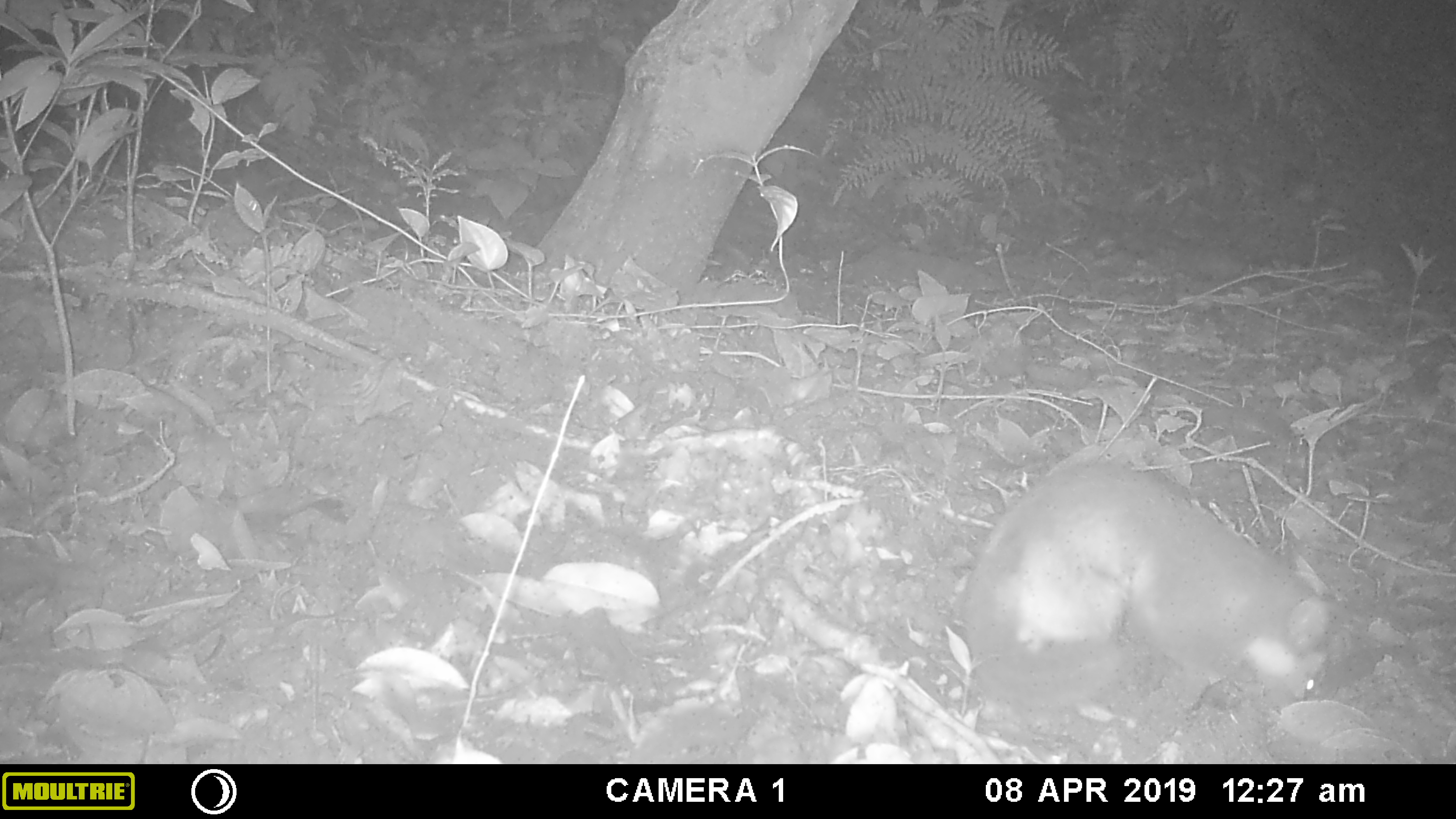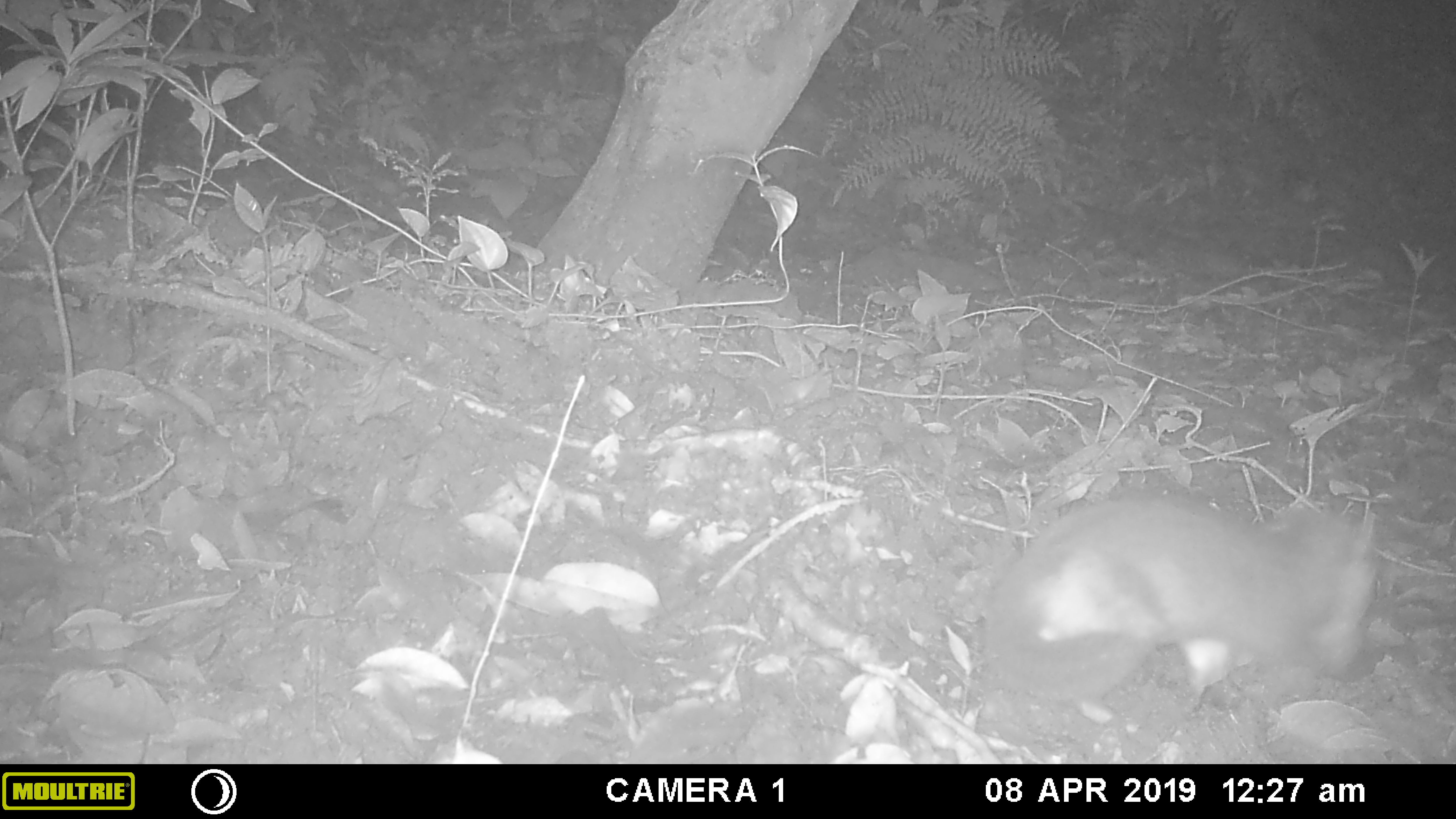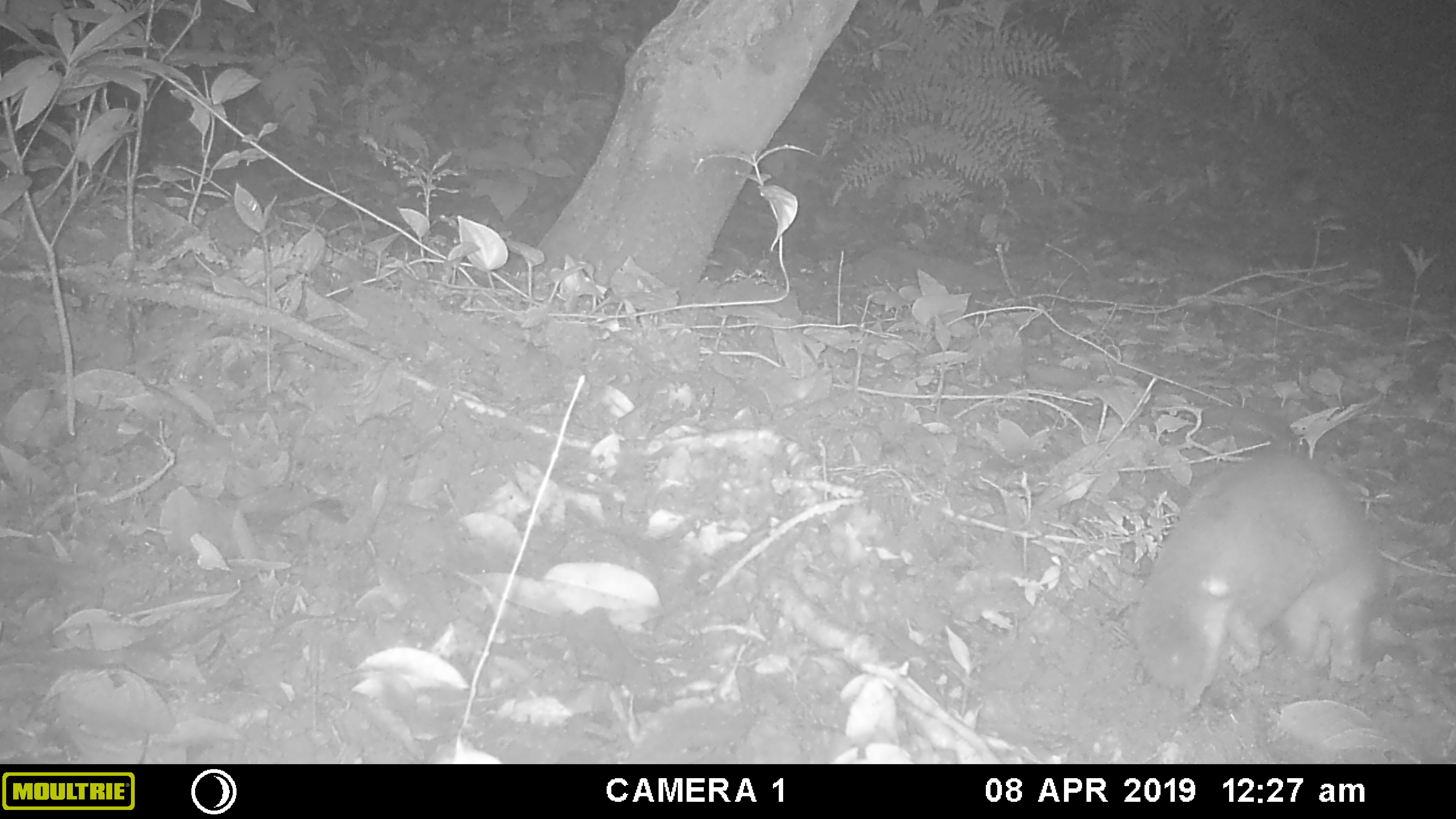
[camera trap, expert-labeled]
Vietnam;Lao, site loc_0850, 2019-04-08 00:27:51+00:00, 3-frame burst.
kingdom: Animalia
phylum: Chordata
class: Mammalia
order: Carnivora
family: Mustelidae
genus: Melogale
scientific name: Melogale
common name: ferret badger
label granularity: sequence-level